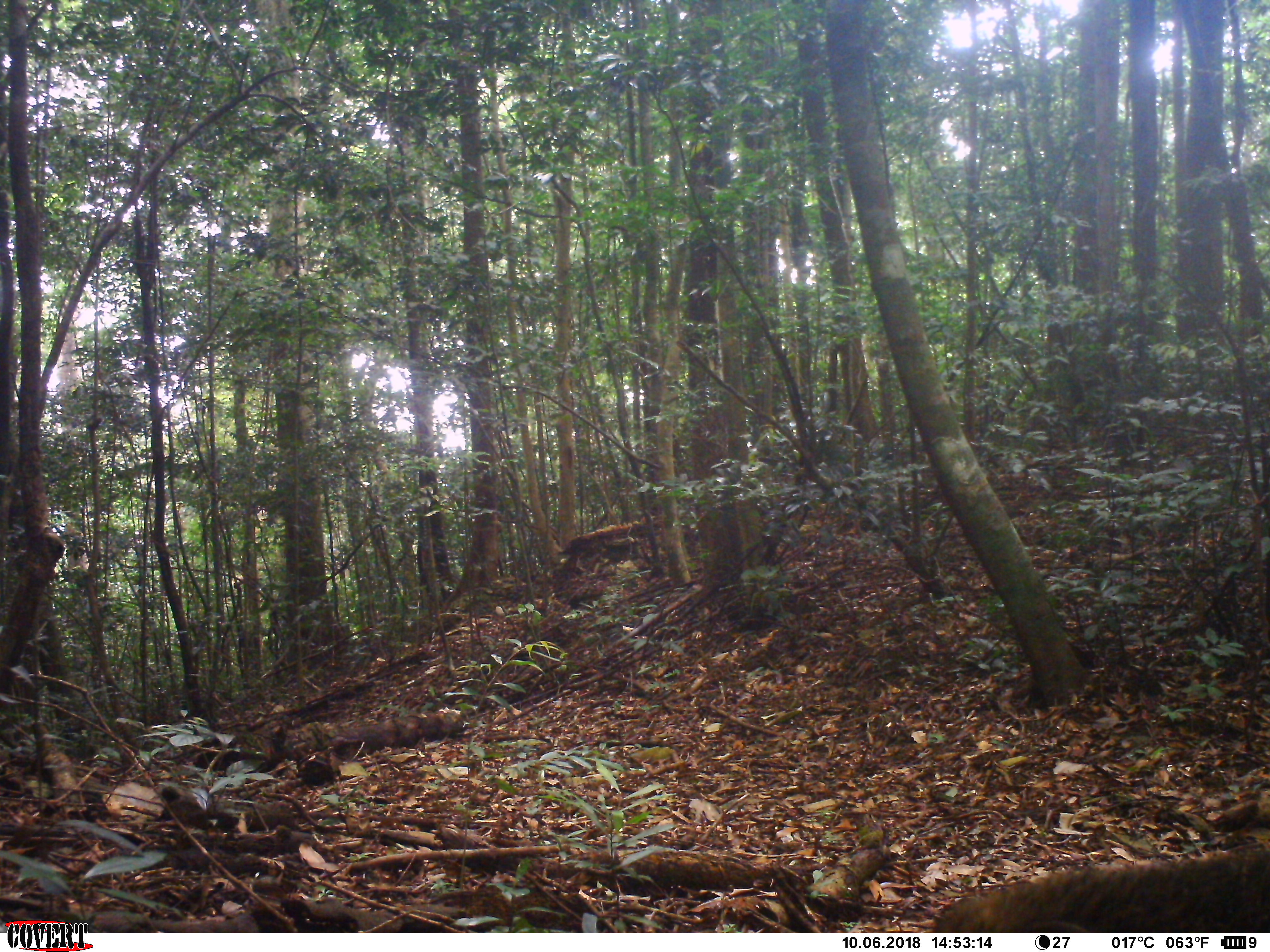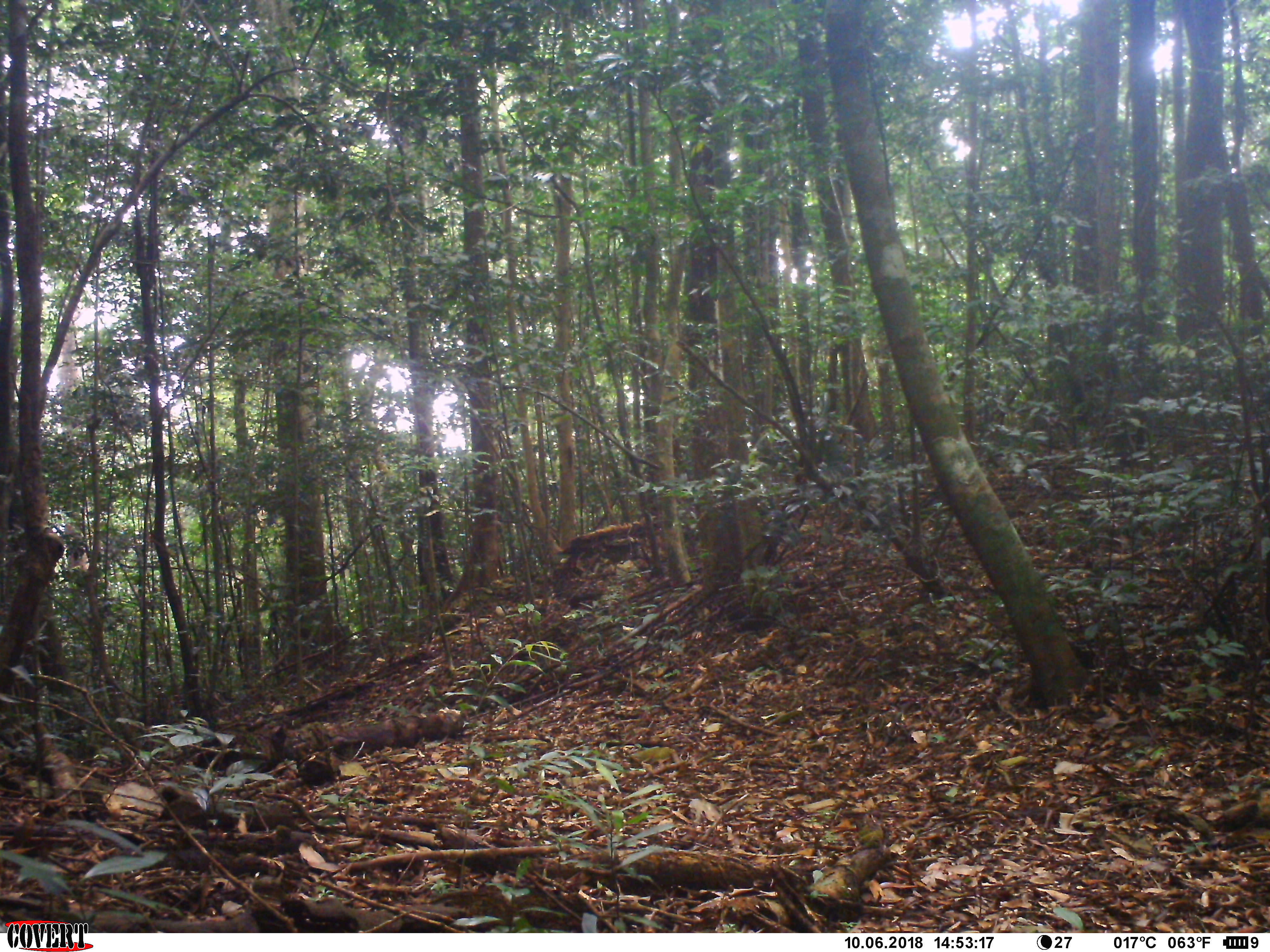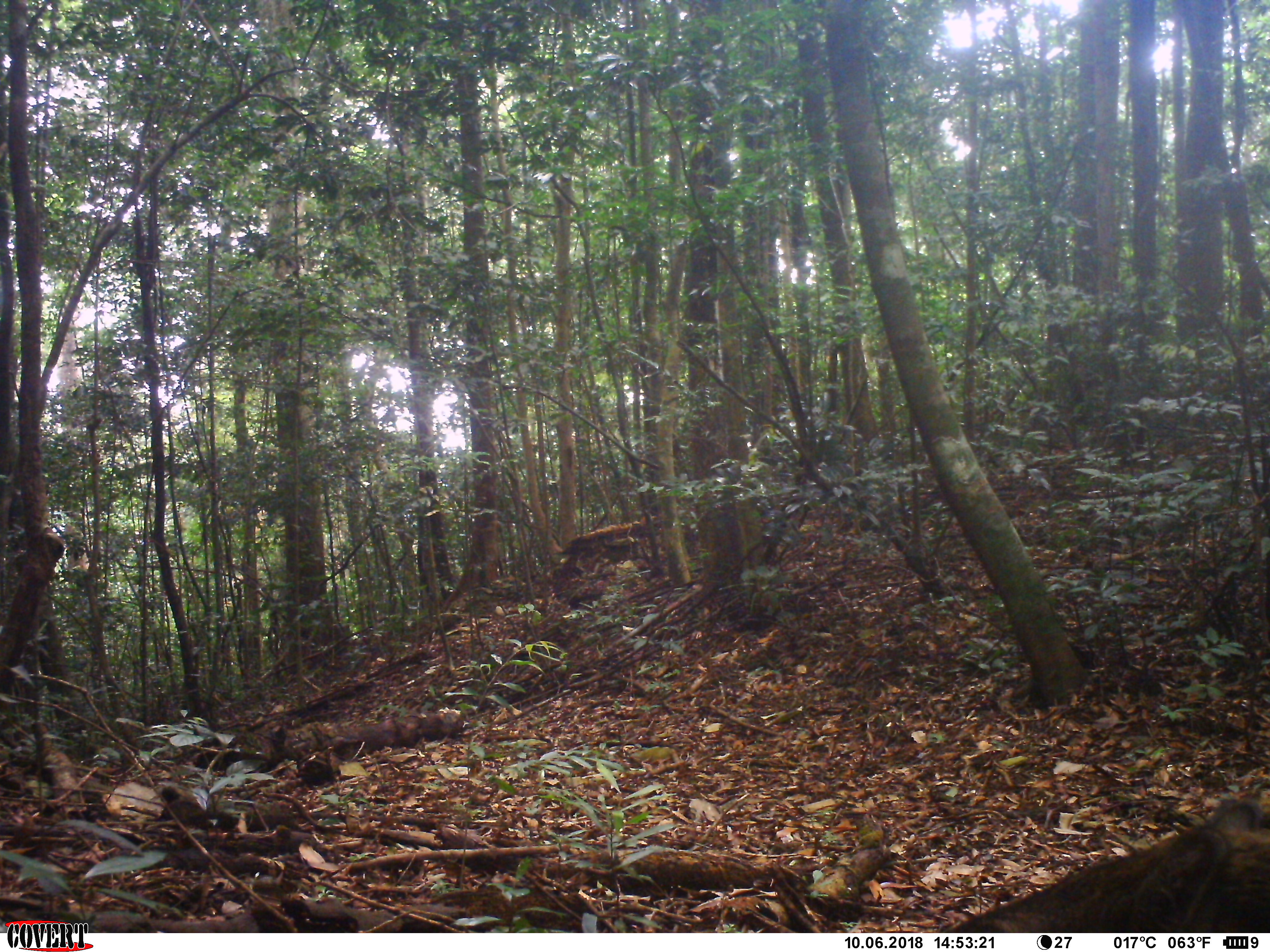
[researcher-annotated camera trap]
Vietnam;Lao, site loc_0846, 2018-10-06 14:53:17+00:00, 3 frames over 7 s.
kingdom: Animalia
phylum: Chordata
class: Mammalia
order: Artiodactyla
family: Suidae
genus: Sus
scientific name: Sus scrofa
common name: eurasian wild pig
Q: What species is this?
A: Eurasian wild pig (Sus scrofa).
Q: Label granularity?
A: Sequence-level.